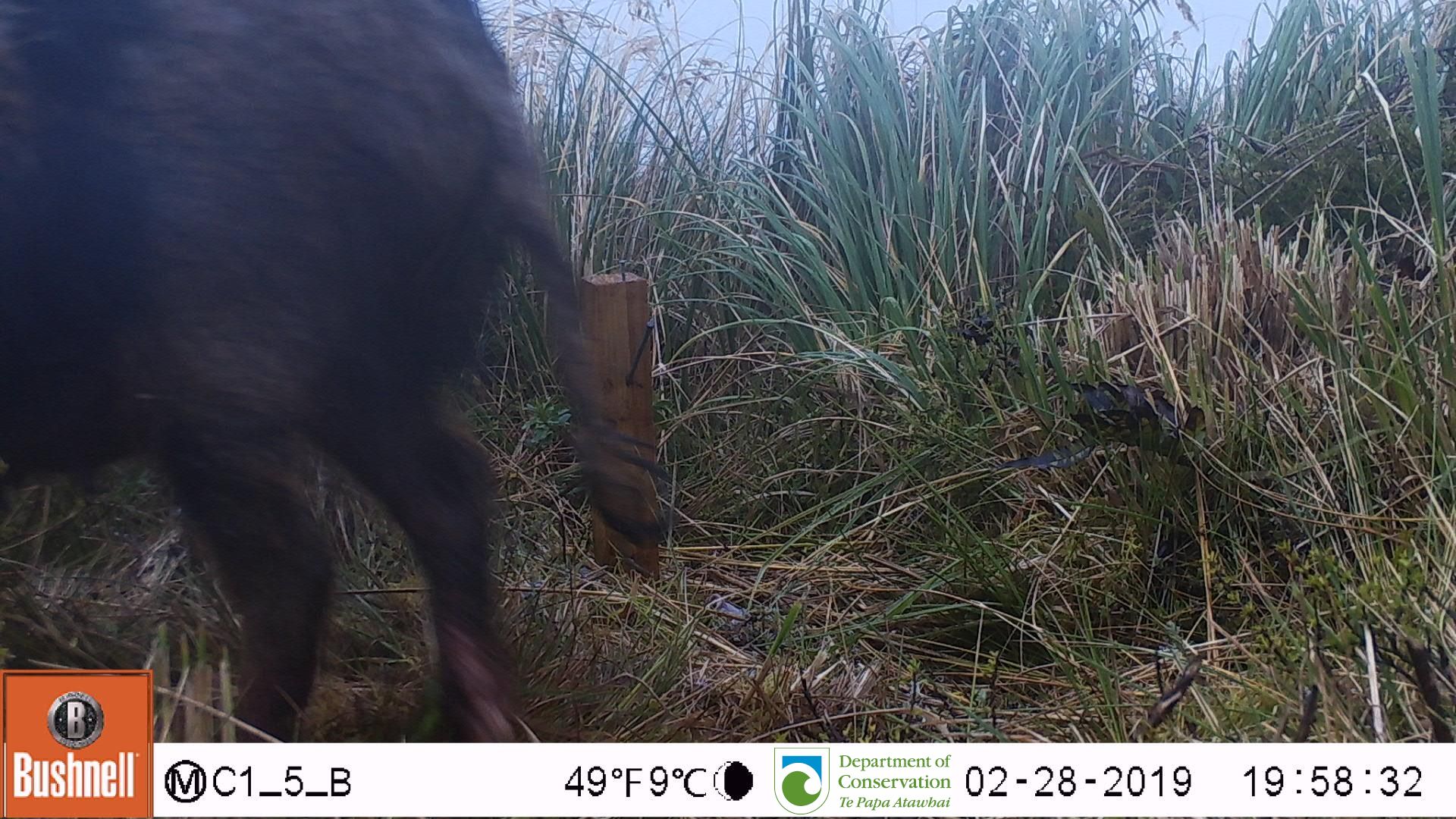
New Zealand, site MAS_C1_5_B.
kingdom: Animalia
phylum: Chordata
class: Mammalia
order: Artiodactyla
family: Suidae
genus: Sus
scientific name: Sus scrofa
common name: pig